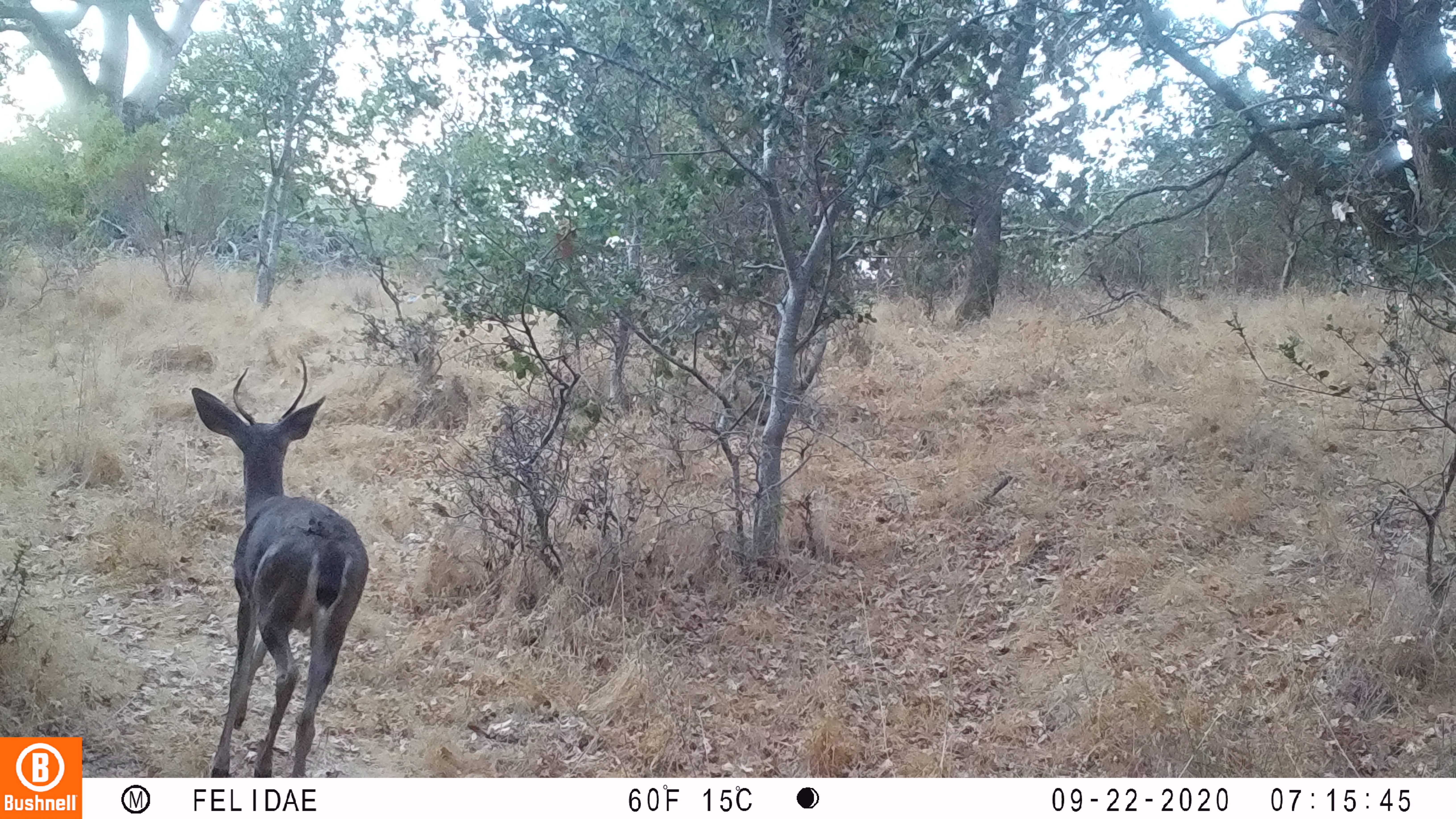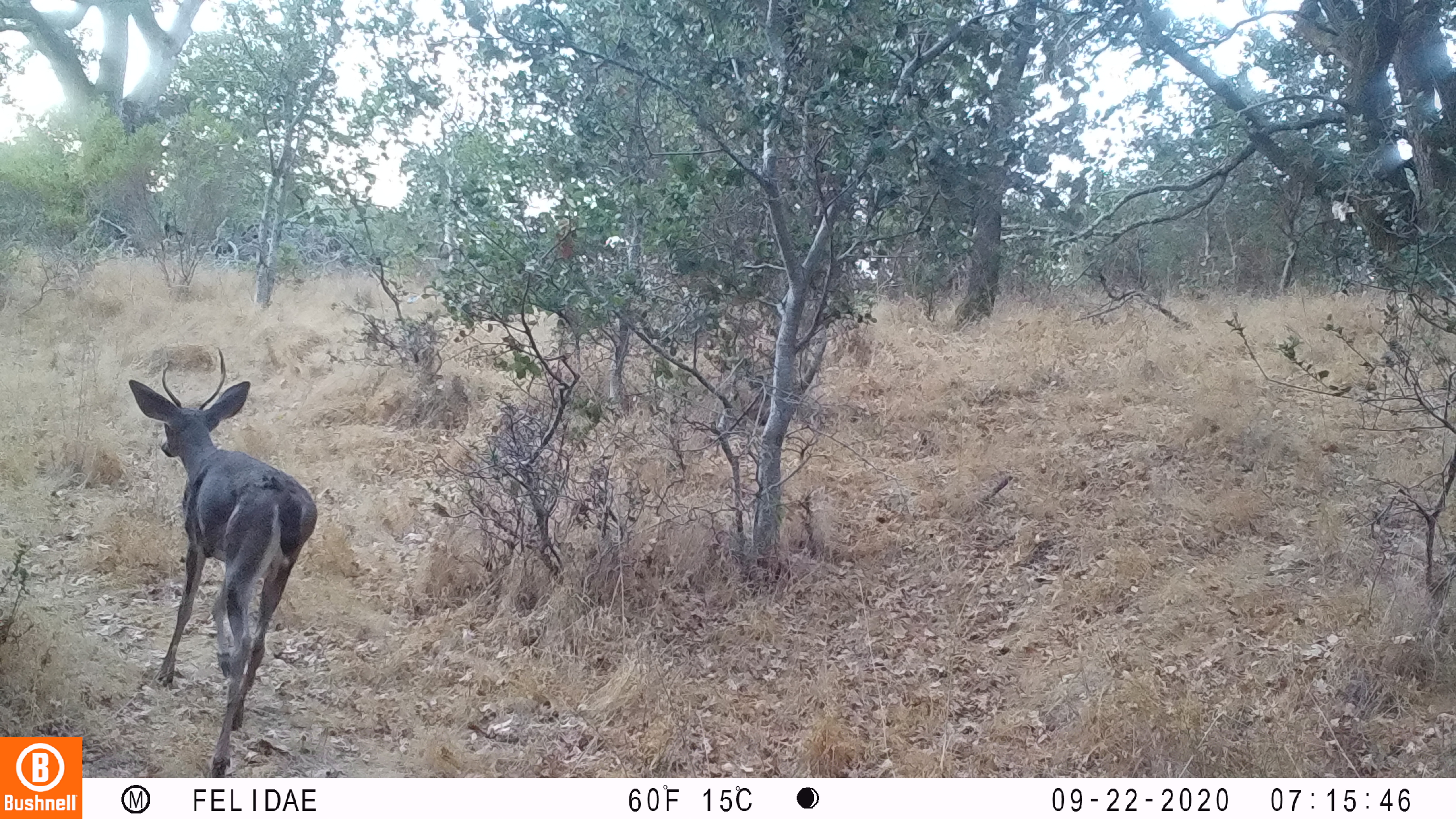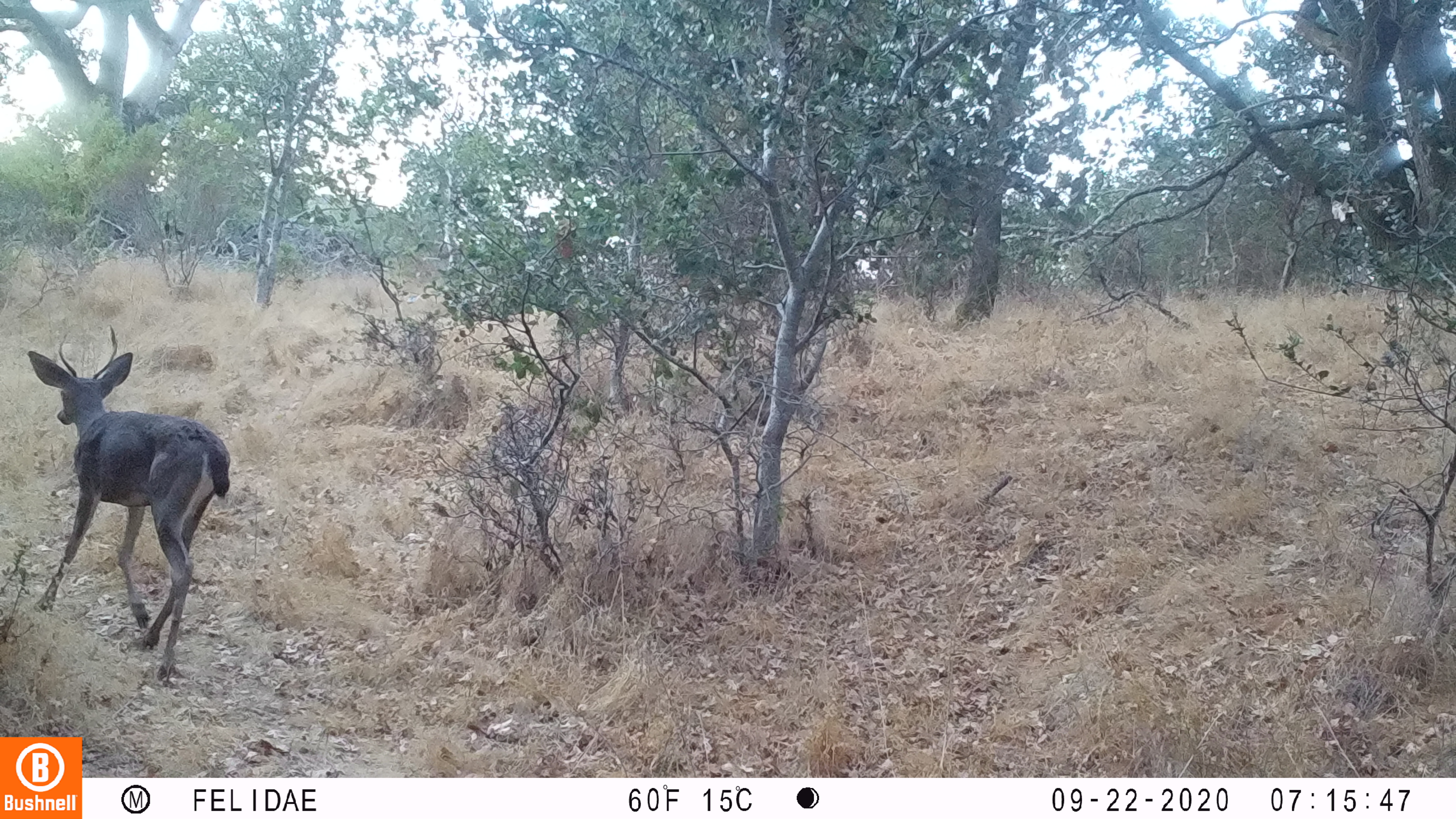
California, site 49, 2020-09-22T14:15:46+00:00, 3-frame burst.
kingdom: Animalia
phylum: Chordata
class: Mammalia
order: Artiodactyla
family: Cervidae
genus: Odocoileus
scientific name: Odocoileus hemionus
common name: mule deer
Mule deer (Odocoileus hemionus).